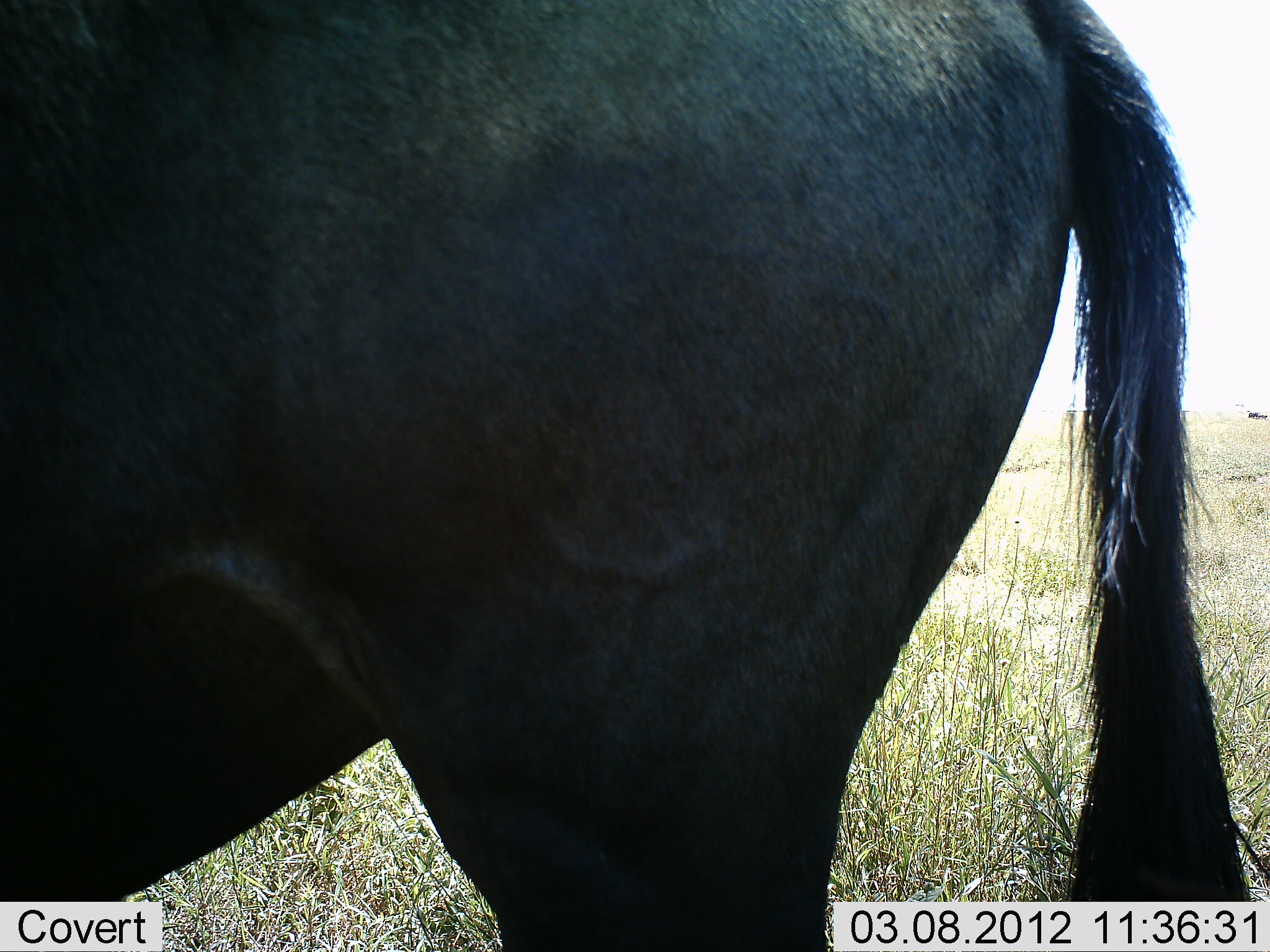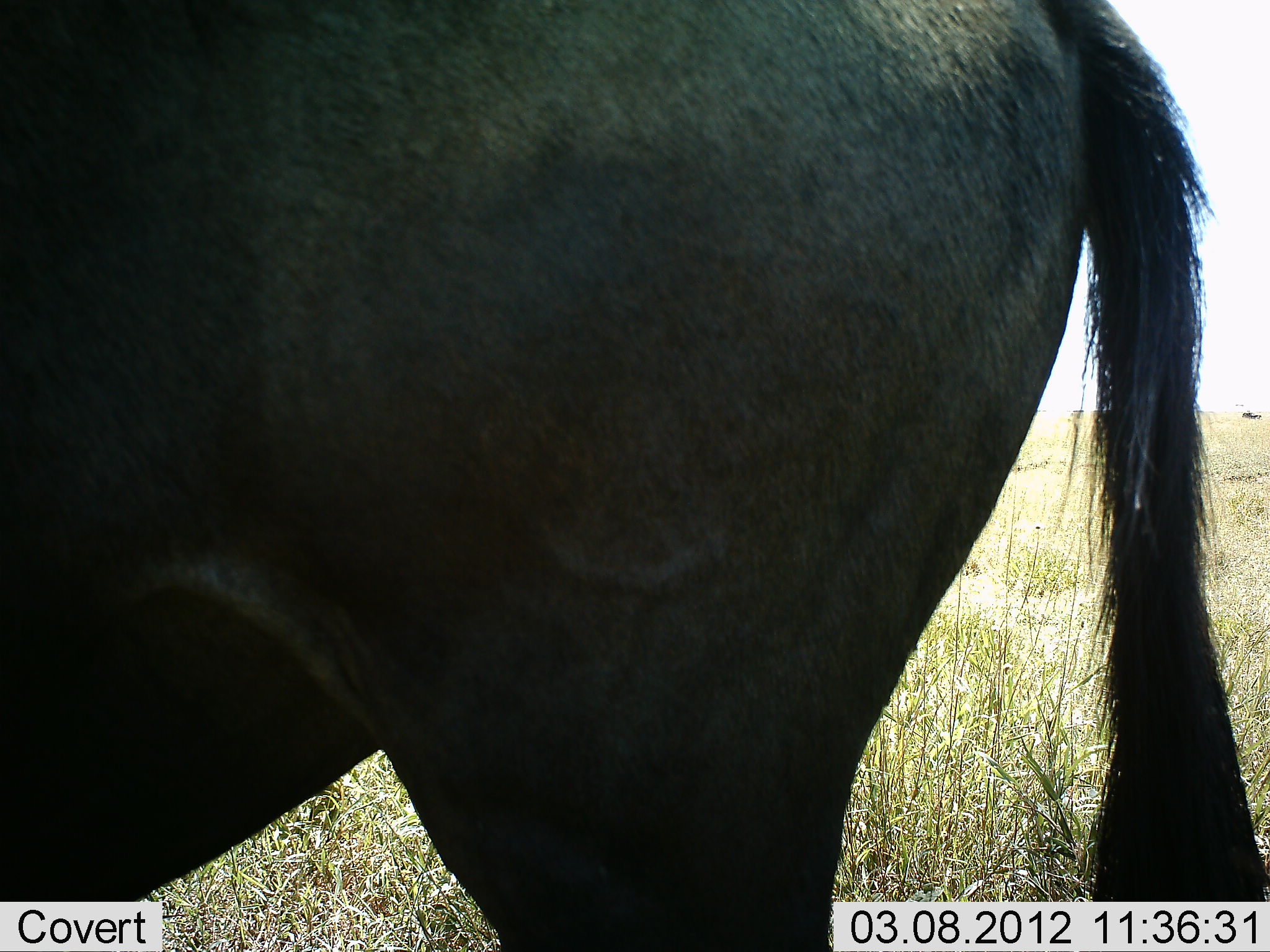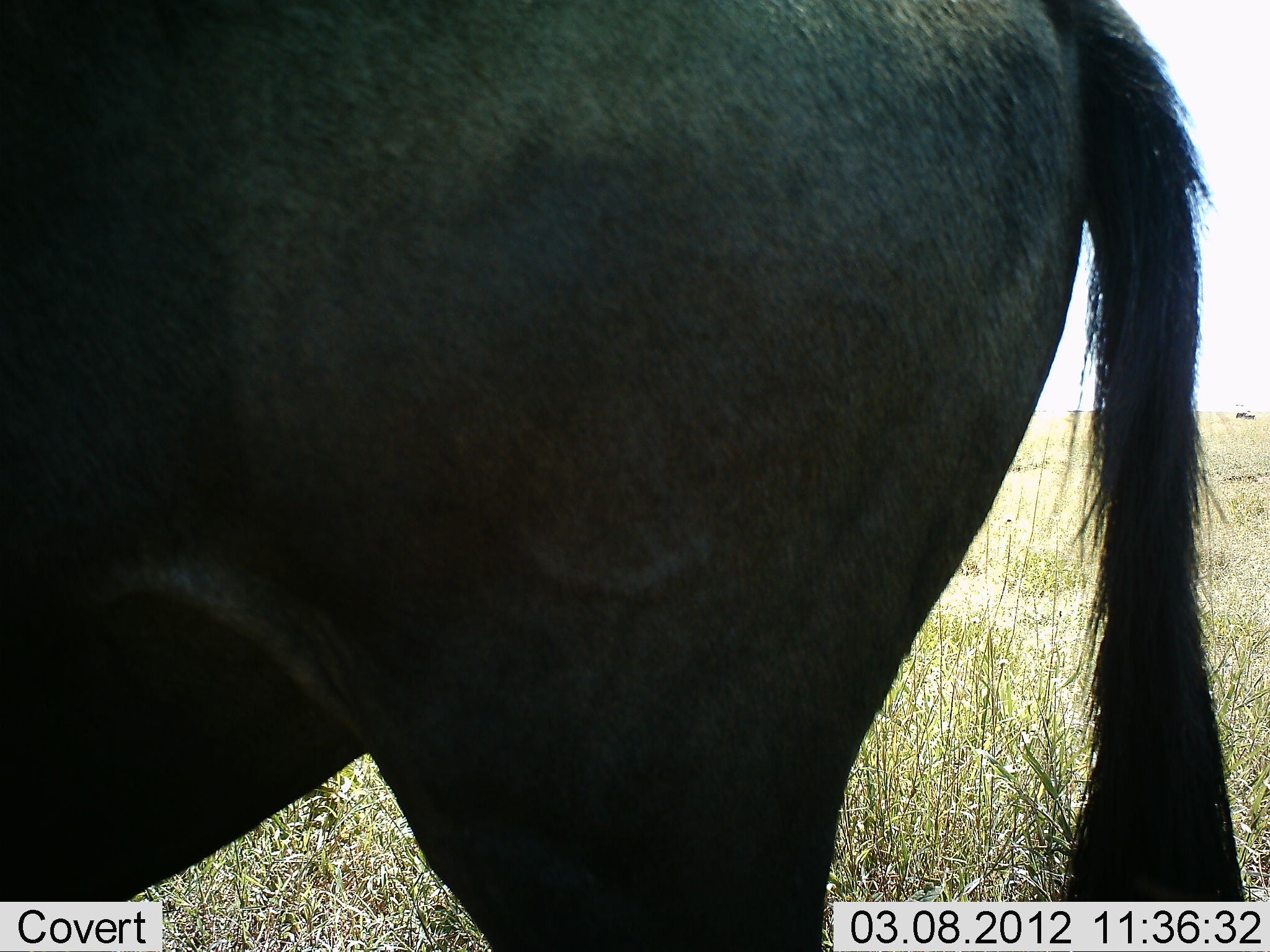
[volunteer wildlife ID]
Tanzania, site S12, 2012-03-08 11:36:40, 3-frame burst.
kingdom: Animalia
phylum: Chordata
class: Mammalia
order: Artiodactyla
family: Bovidae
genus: Connochaetes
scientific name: Connochaetes taurinus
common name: blue wildebeest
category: wildebeest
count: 1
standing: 100%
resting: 0%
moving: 18%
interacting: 0%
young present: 0%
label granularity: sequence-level